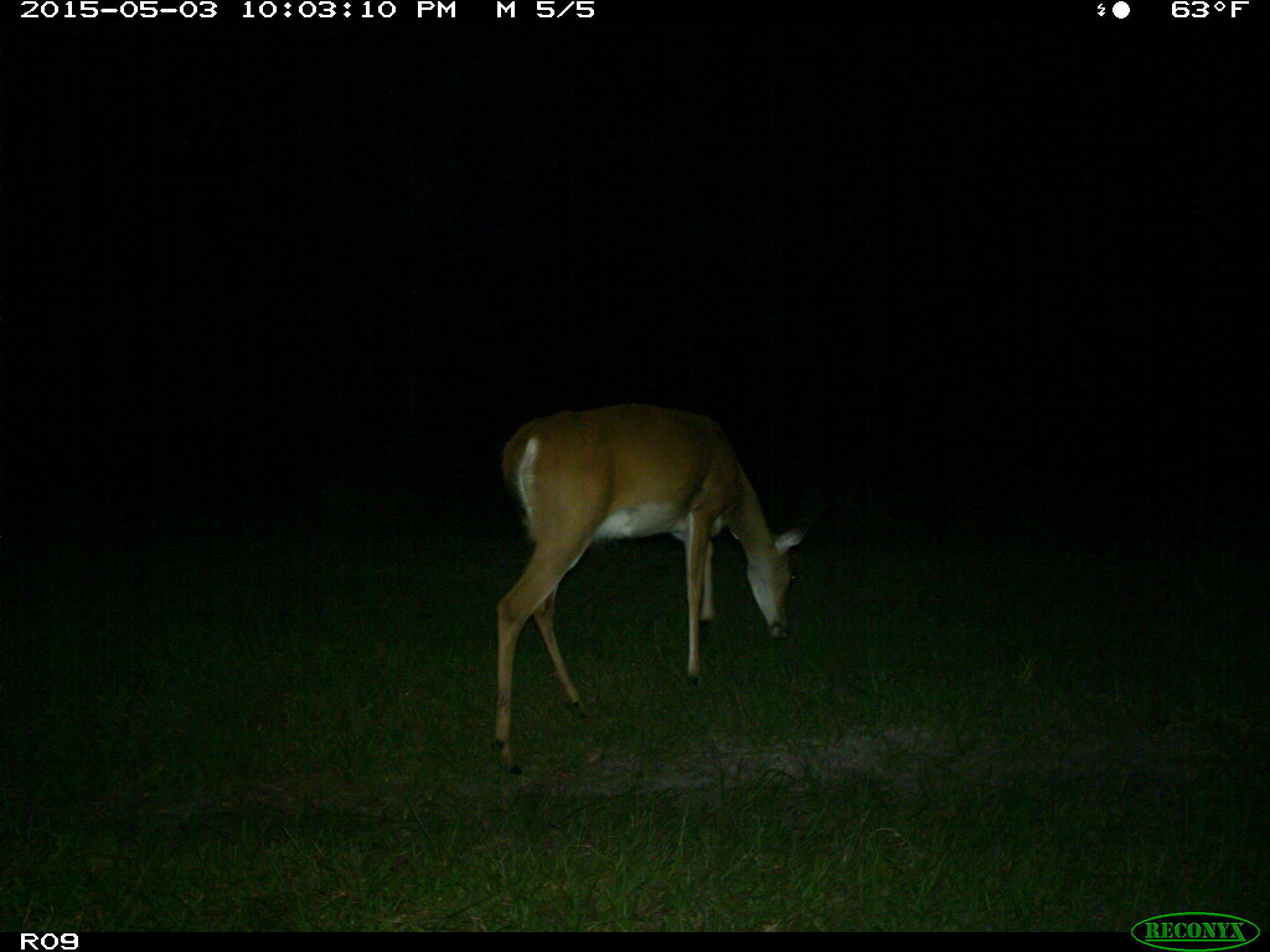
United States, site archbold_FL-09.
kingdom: Animalia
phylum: Chordata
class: Mammalia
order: Artiodactyla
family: Cervidae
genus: Odocoileus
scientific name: Odocoileus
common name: deer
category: unidentified deer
Unidentified deer (deer) (Odocoileus).